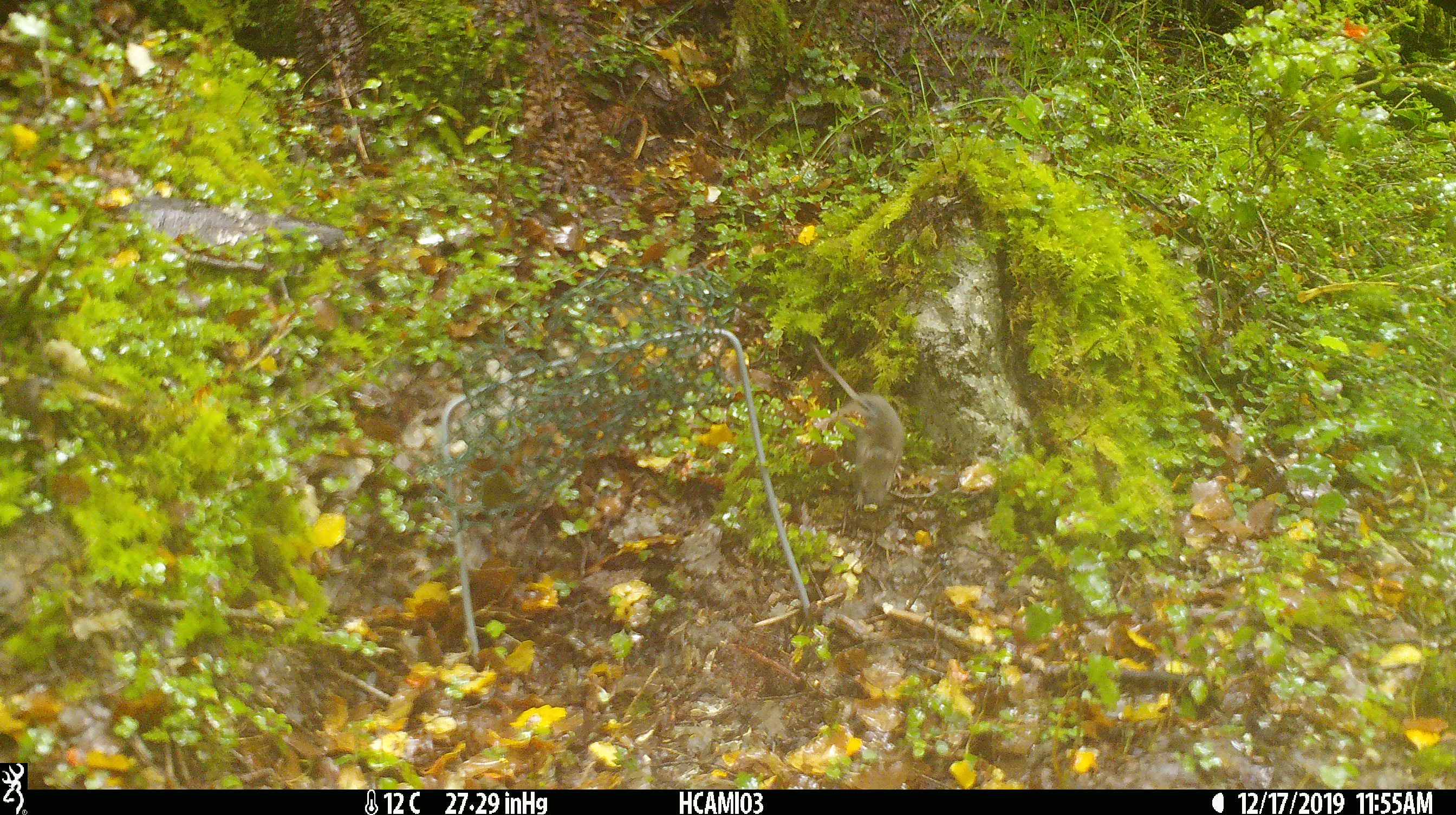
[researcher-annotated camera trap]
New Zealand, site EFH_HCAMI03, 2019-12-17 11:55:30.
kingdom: Animalia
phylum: Chordata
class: Mammalia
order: Rodentia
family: Muridae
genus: Mus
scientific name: Mus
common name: mouse